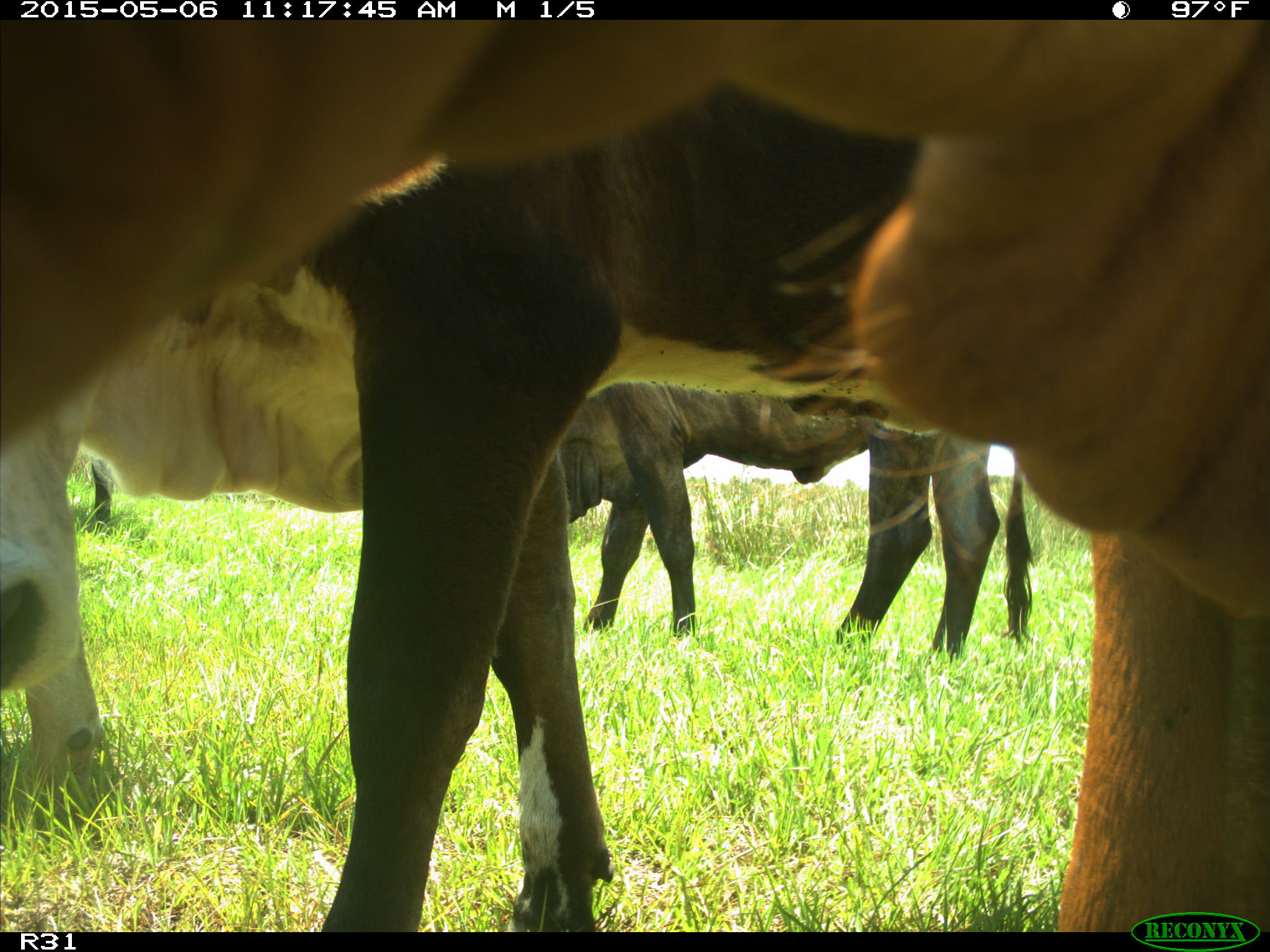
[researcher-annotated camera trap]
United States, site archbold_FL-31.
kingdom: Animalia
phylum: Chordata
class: Mammalia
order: Artiodactyla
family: Bovidae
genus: Bos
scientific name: Bos taurus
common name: domestic cow